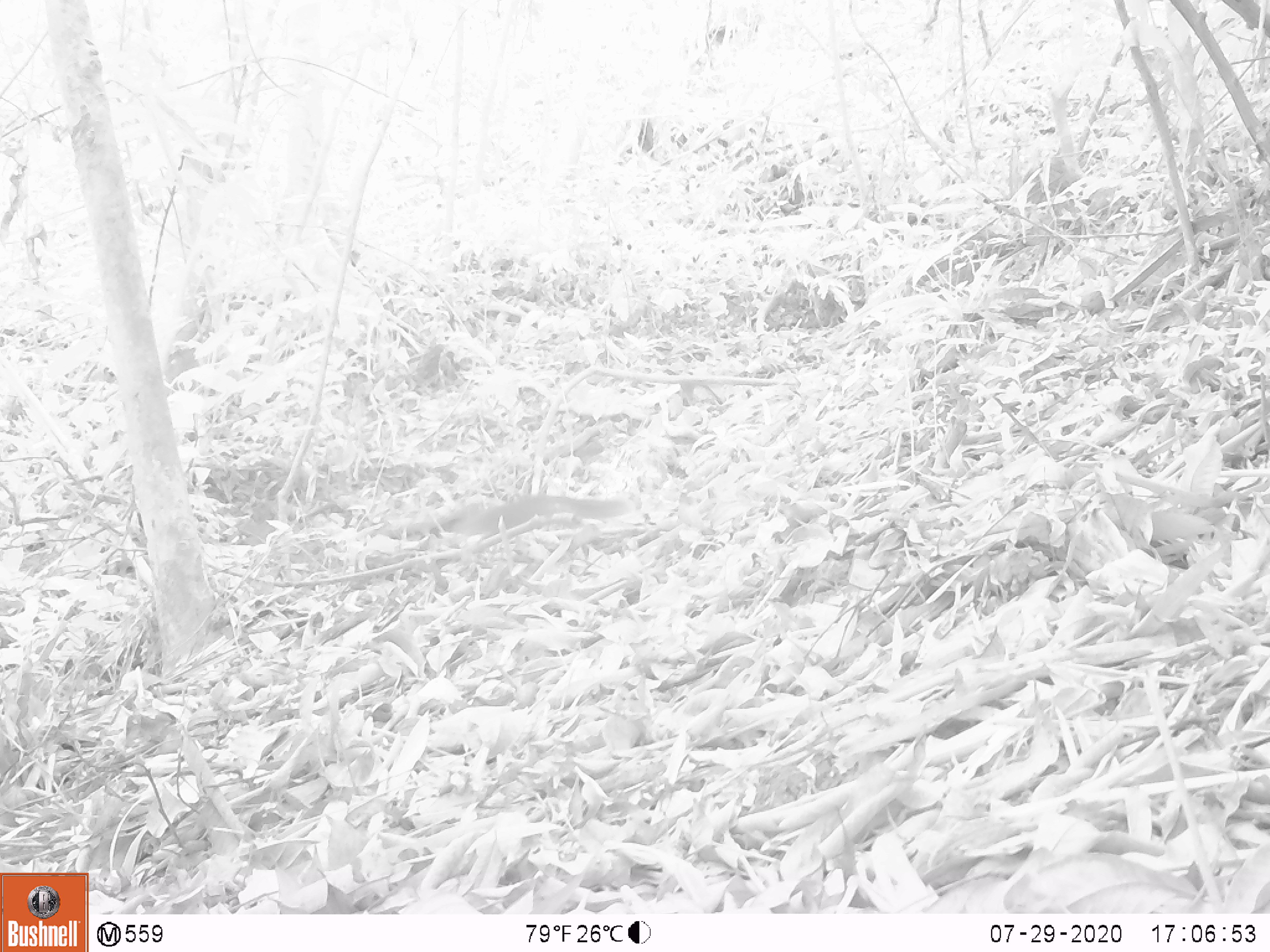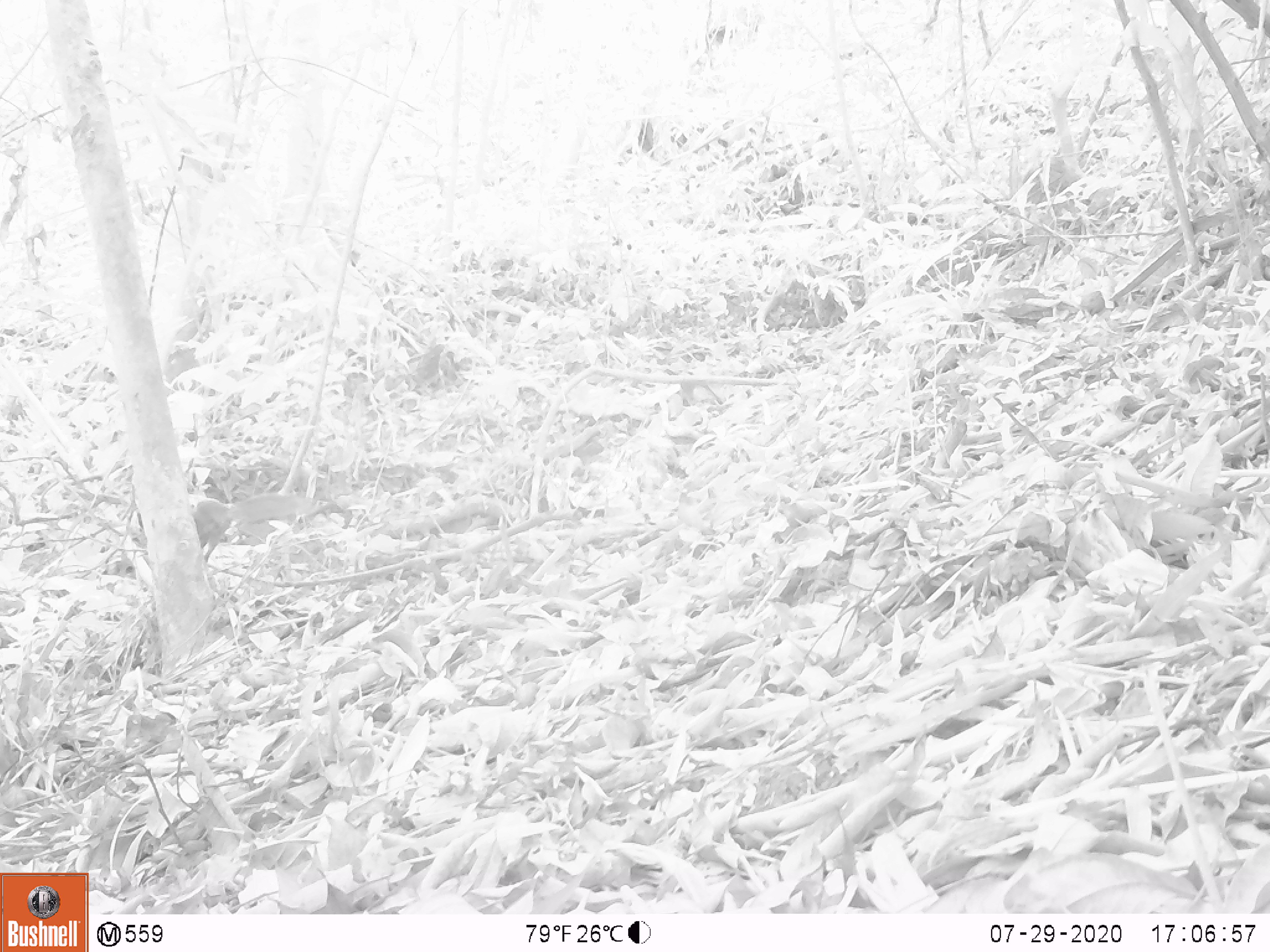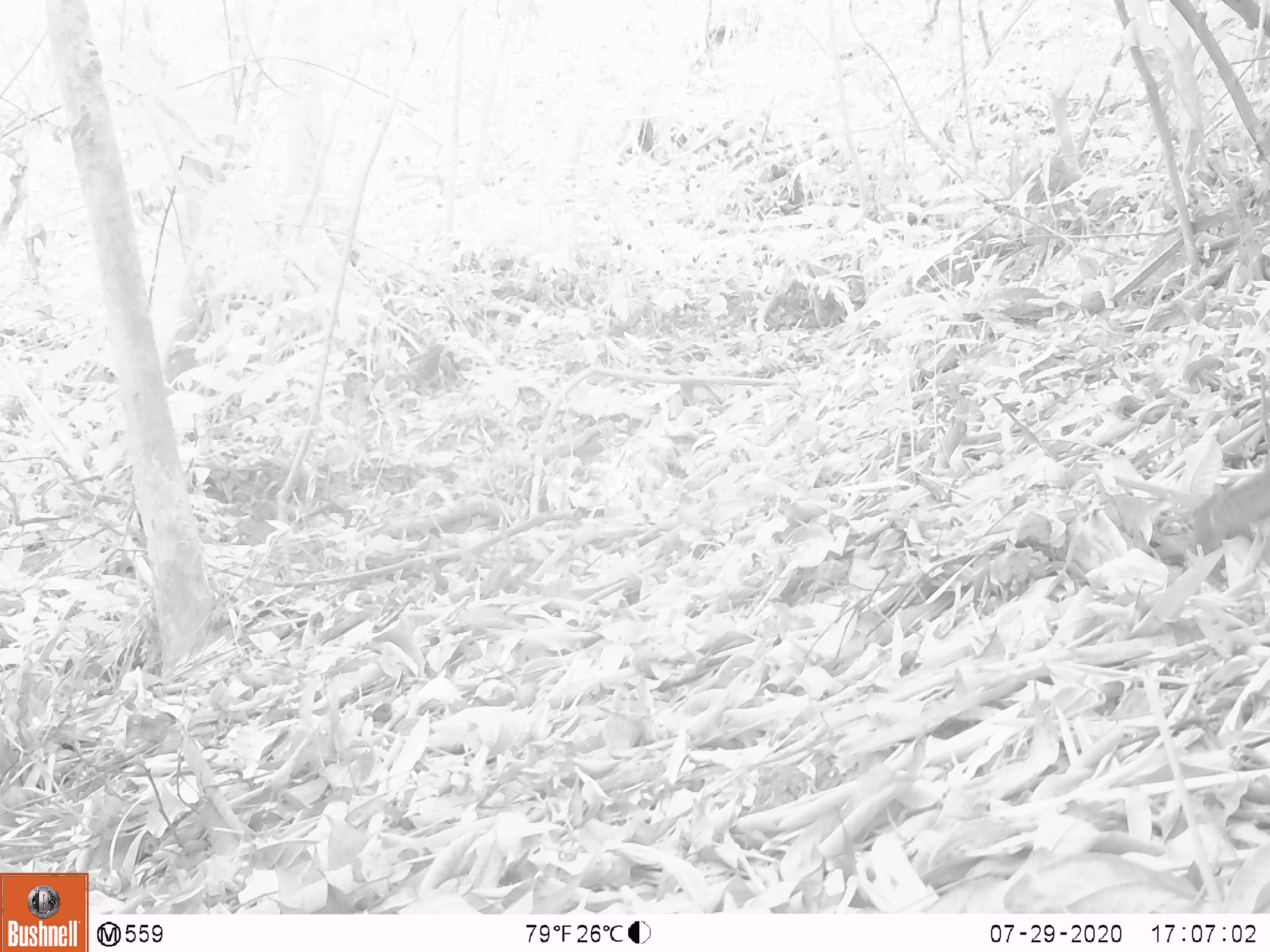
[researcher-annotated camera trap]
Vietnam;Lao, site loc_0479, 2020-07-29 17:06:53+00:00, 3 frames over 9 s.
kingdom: Animalia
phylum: Chordata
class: Mammalia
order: Rodentia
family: Sciuridae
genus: Dremomys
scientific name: Dremomys rufigenis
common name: red-cheeked squirrel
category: red cheeked squirrel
Red cheeked squirrel (red-cheeked squirrel) (Dremomys rufigenis). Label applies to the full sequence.